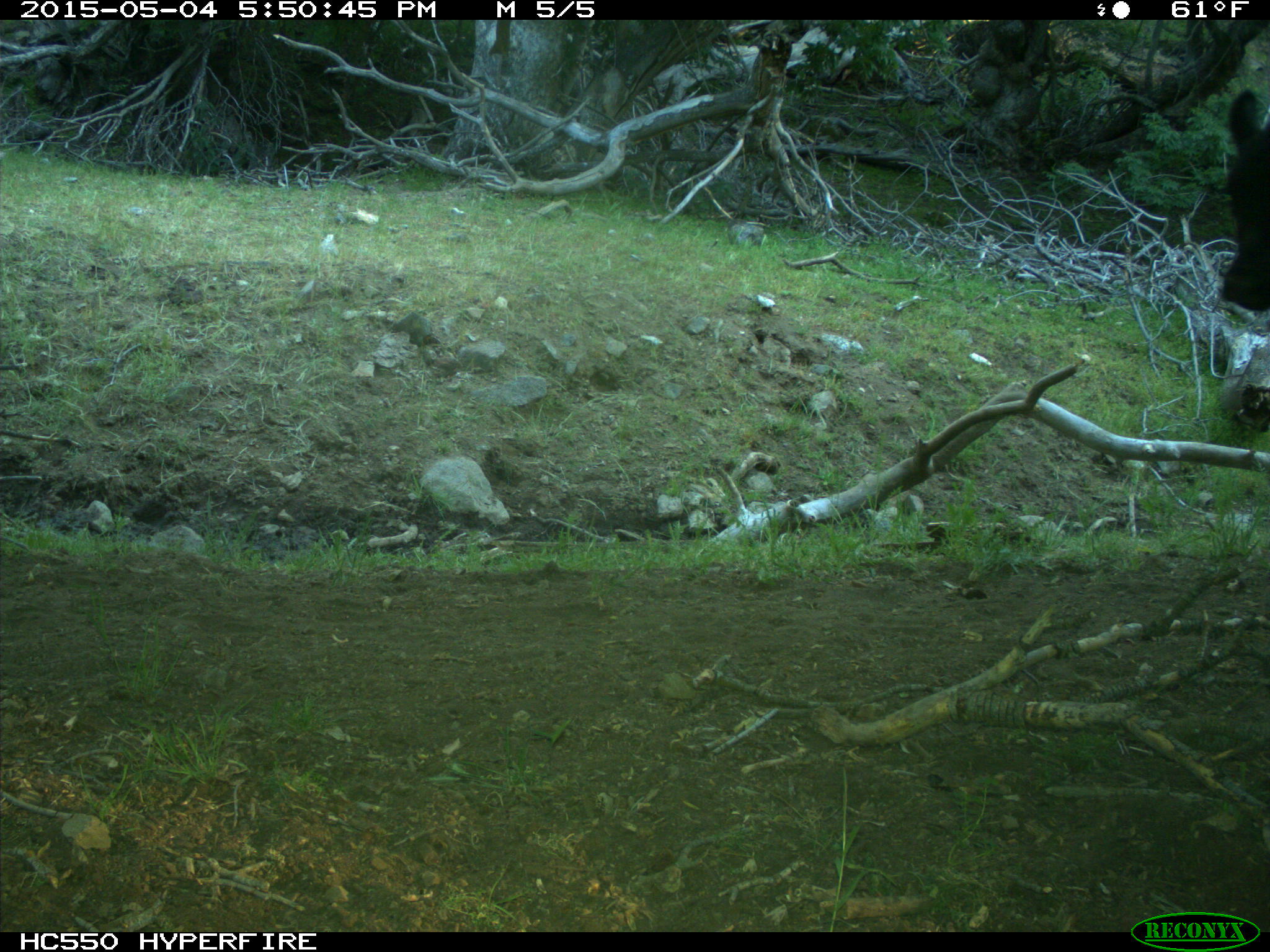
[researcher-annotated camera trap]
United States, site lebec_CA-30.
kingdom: Animalia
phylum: Chordata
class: Mammalia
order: Artiodactyla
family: Bovidae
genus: Bos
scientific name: Bos taurus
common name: domestic cow